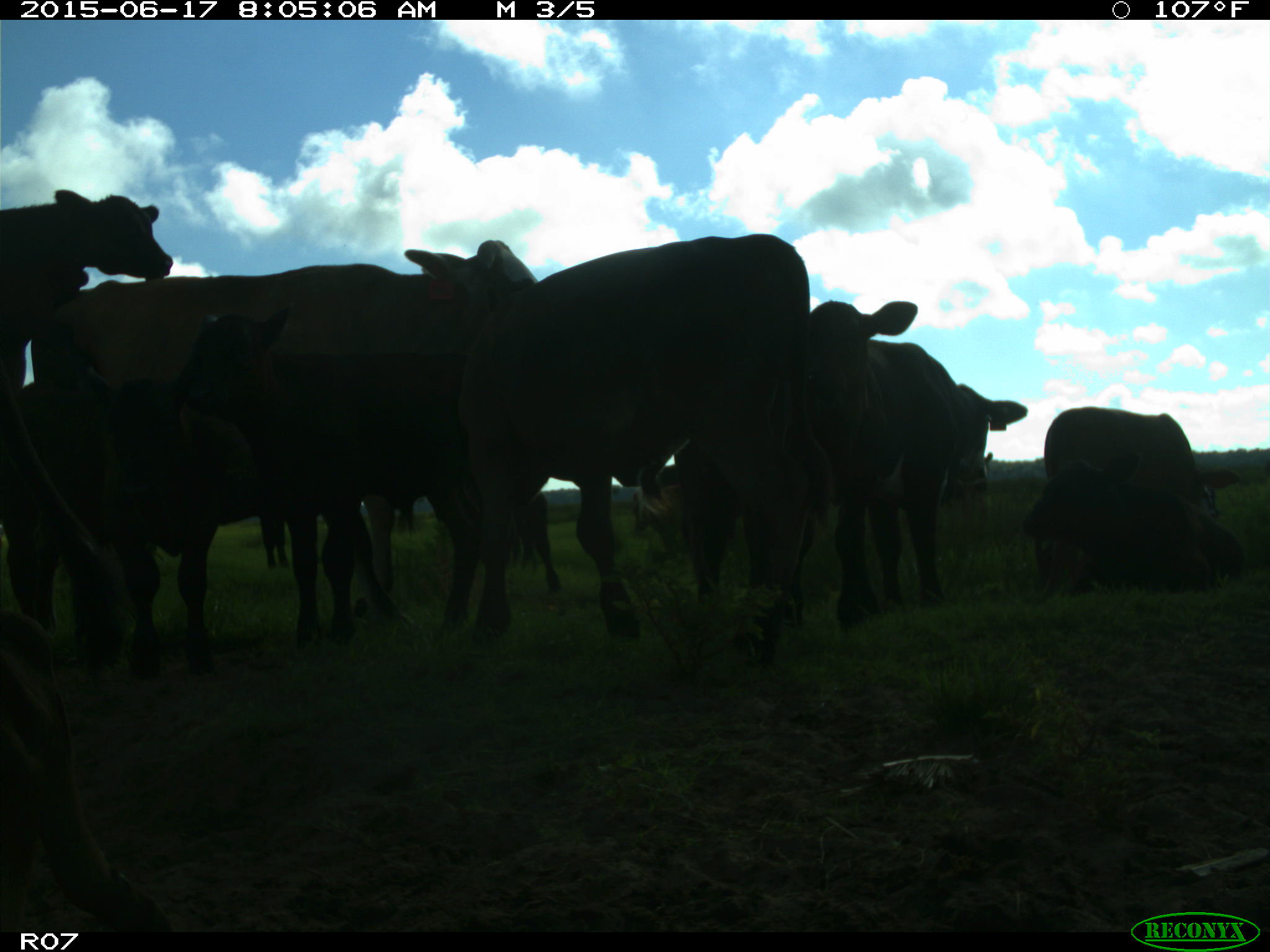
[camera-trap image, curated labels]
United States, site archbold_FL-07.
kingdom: Animalia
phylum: Chordata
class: Mammalia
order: Artiodactyla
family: Bovidae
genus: Bos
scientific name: Bos taurus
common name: domestic cow